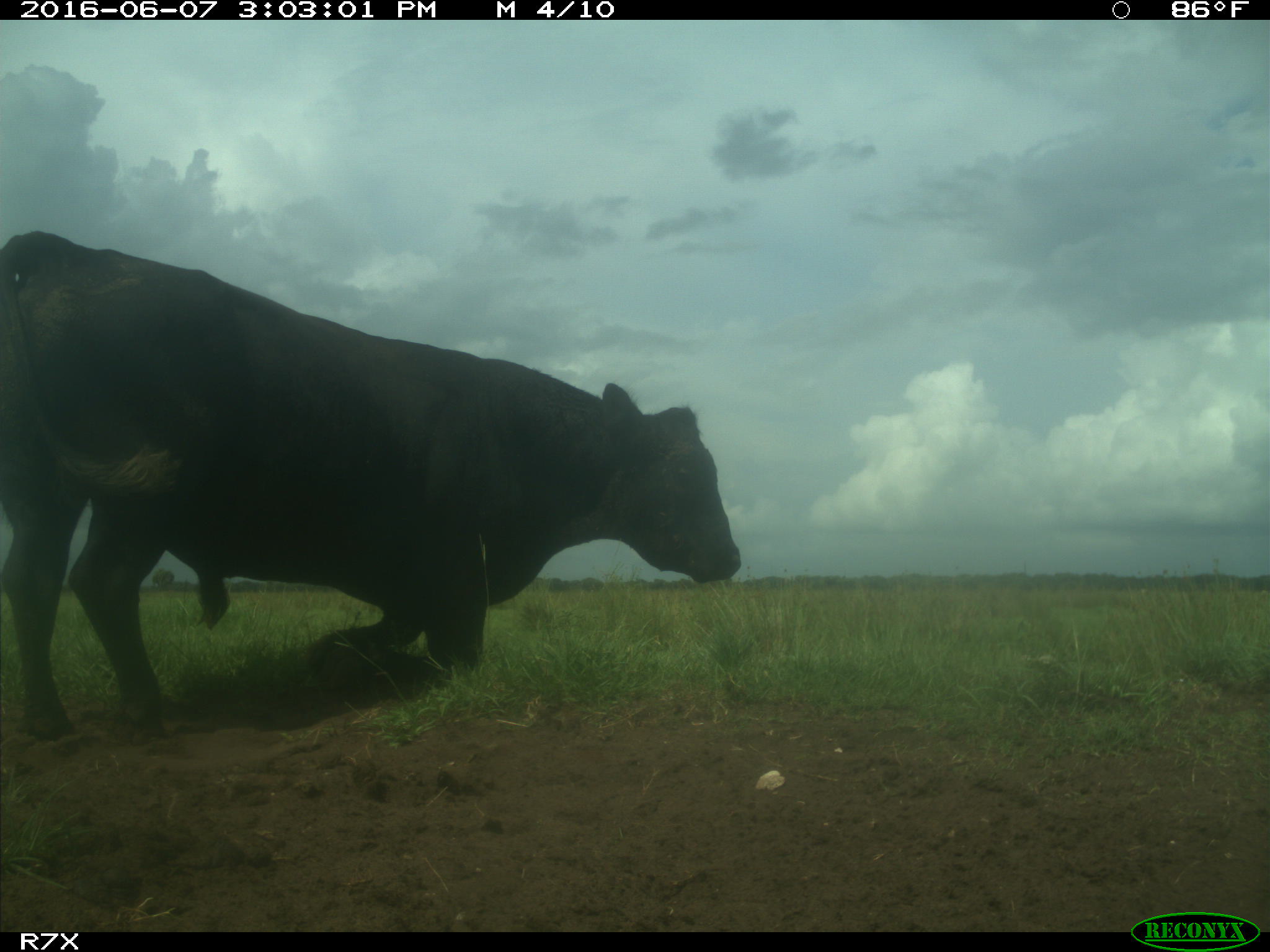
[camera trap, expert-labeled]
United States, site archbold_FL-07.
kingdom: Animalia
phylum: Chordata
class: Mammalia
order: Artiodactyla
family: Bovidae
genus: Bos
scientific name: Bos taurus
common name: domestic cow